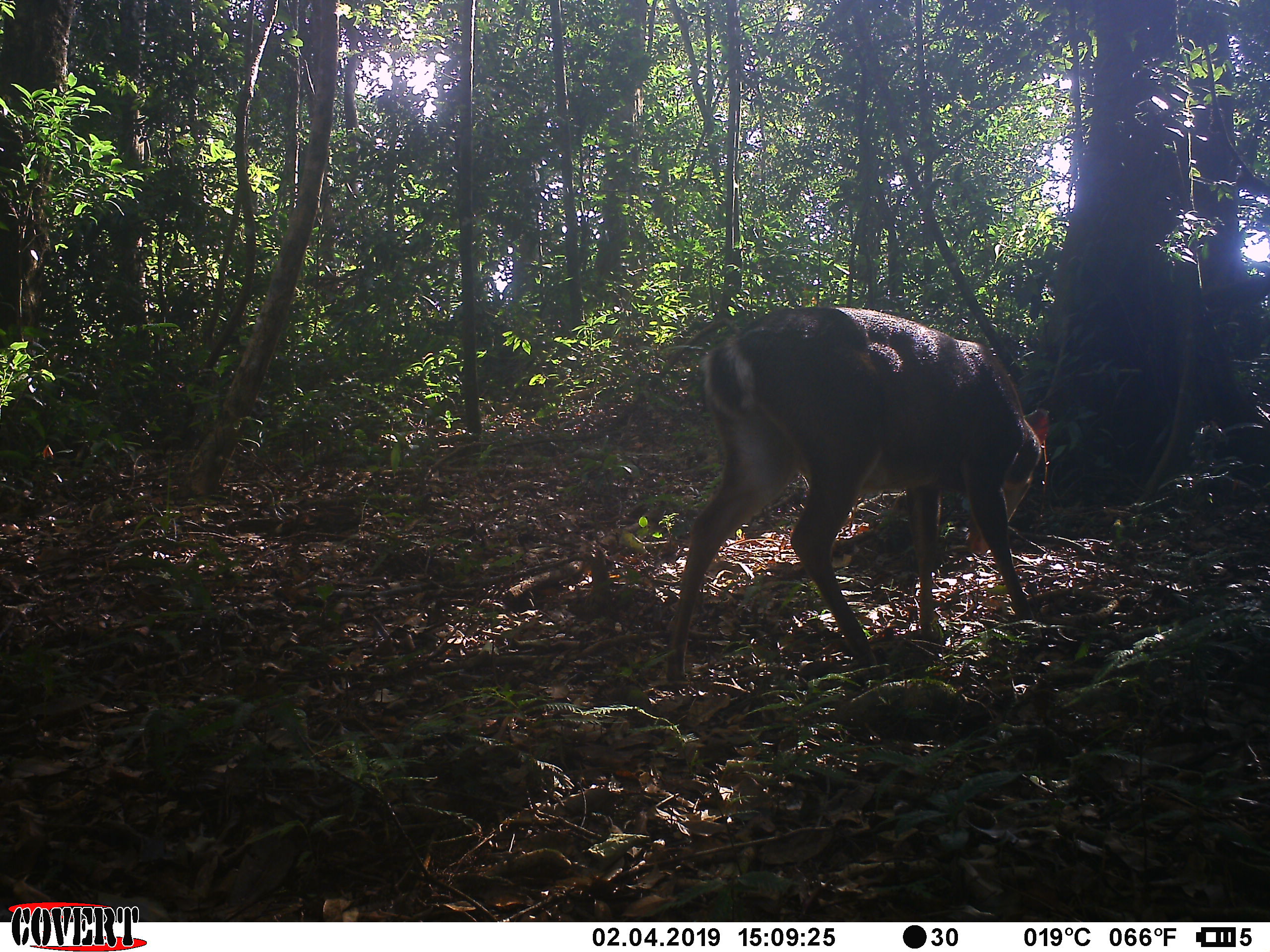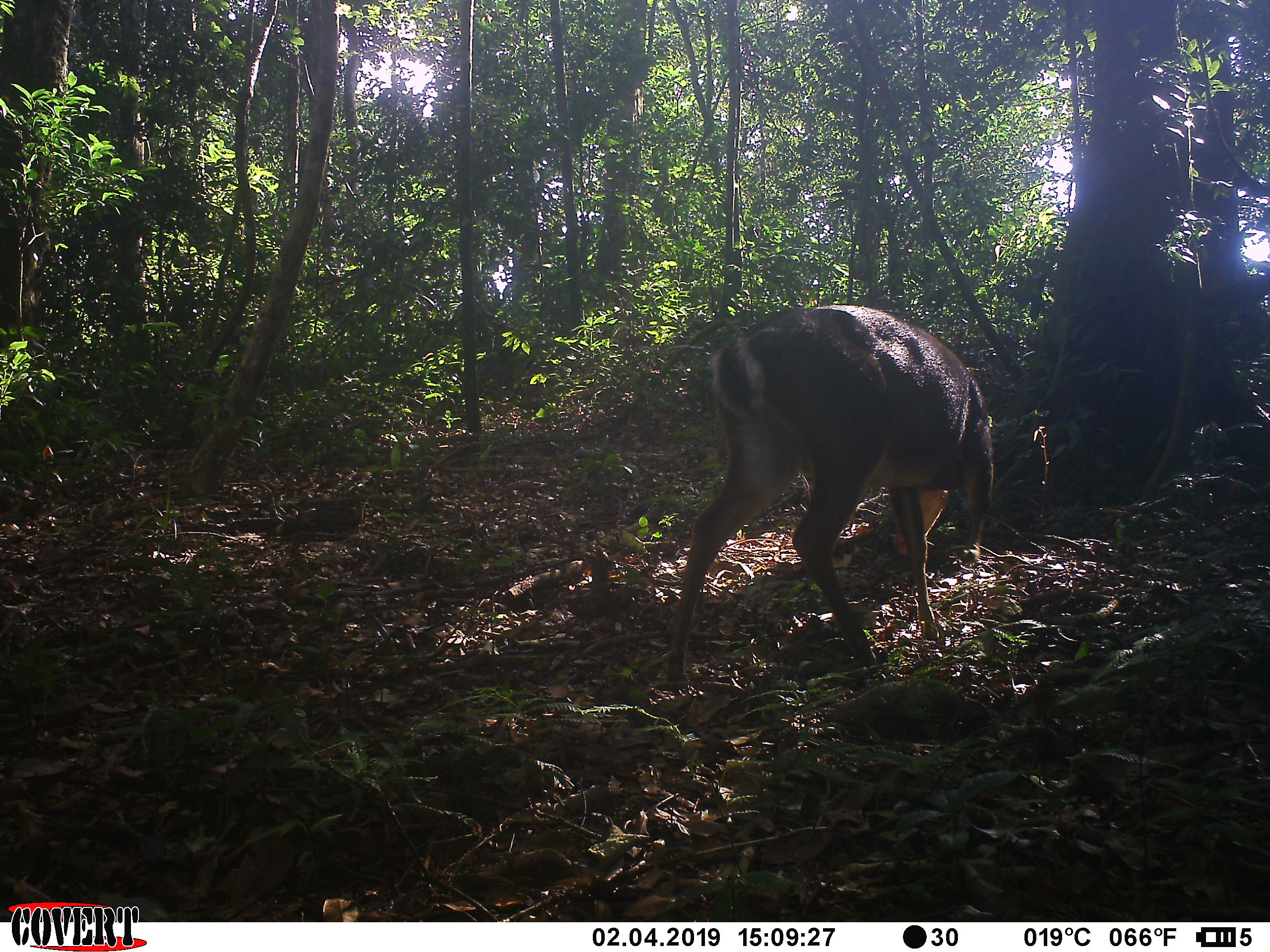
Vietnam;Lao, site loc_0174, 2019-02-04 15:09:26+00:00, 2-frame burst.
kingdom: Animalia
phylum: Chordata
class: Mammalia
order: Artiodactyla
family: Cervidae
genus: Muntiacus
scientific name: Muntiacus vuquangensis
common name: large-antlered muntjac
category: large antlered muntjac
Large antlered muntjac (large-antlered muntjac) (Muntiacus vuquangensis). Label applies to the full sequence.